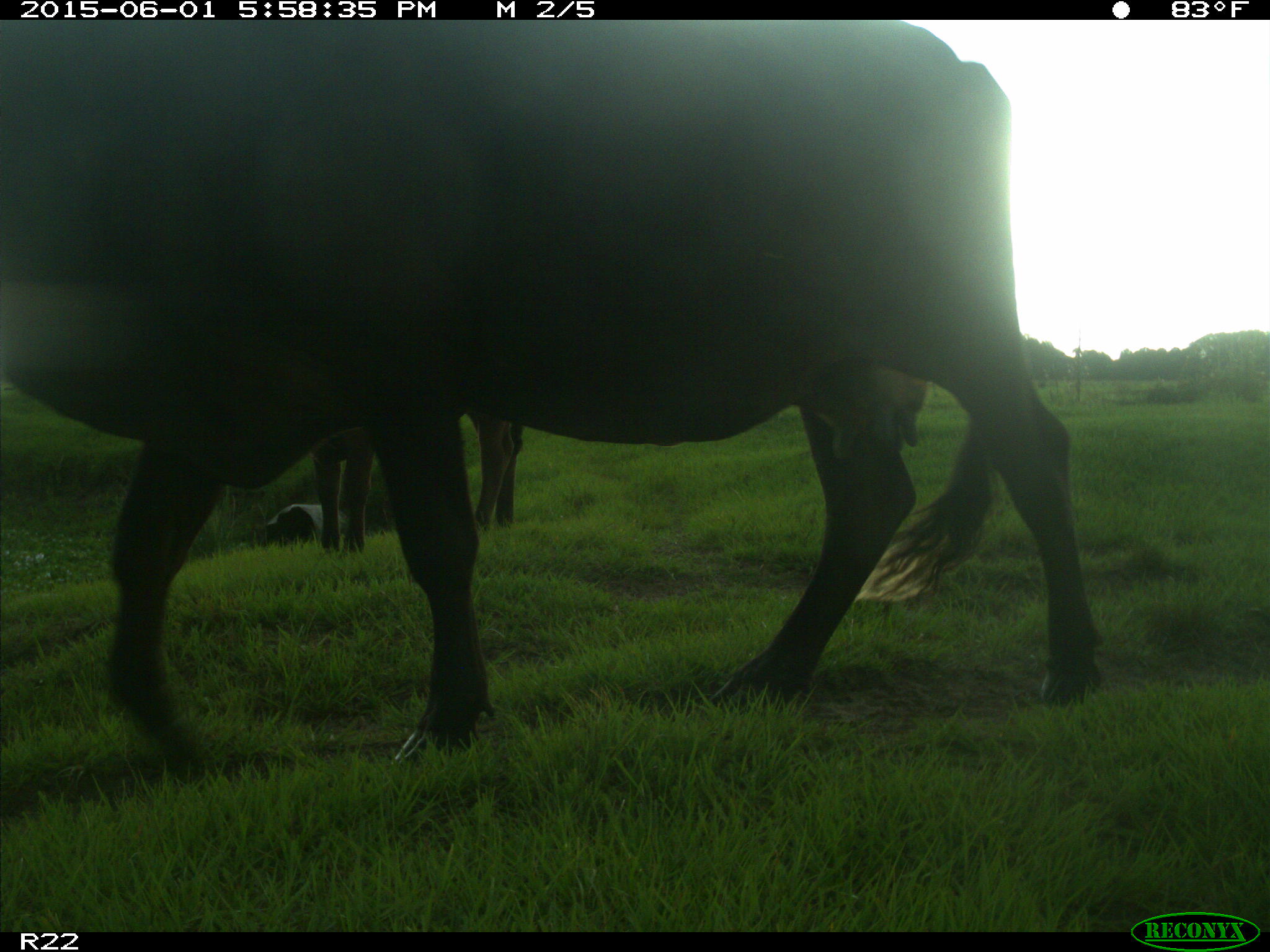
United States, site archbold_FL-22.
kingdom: Animalia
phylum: Chordata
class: Mammalia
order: Artiodactyla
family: Bovidae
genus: Bos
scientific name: Bos taurus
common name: domestic cow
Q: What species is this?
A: Bos taurus (domestic cow).